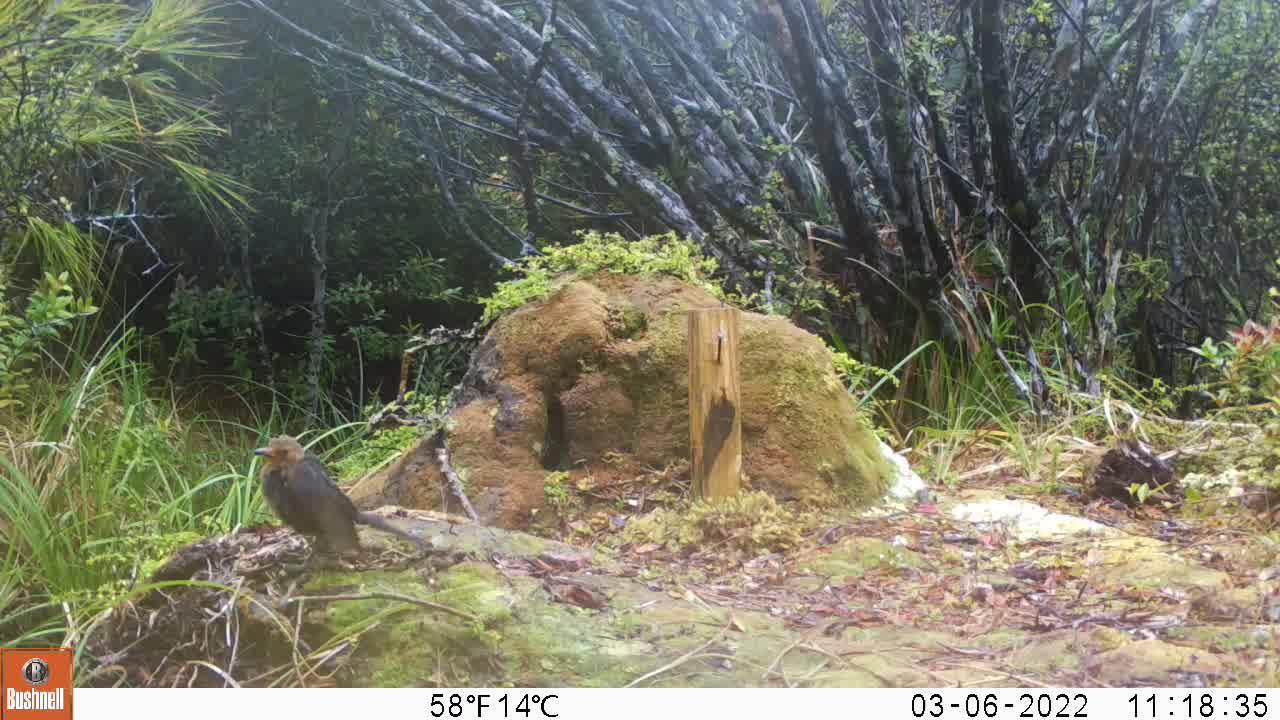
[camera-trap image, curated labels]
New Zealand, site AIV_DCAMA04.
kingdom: Animalia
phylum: Chordata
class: Aves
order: Passeriformes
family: Turdidae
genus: Turdus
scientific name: Turdus merula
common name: eurasian blackbird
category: blackbird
Blackbird (eurasian blackbird) (Turdus merula).